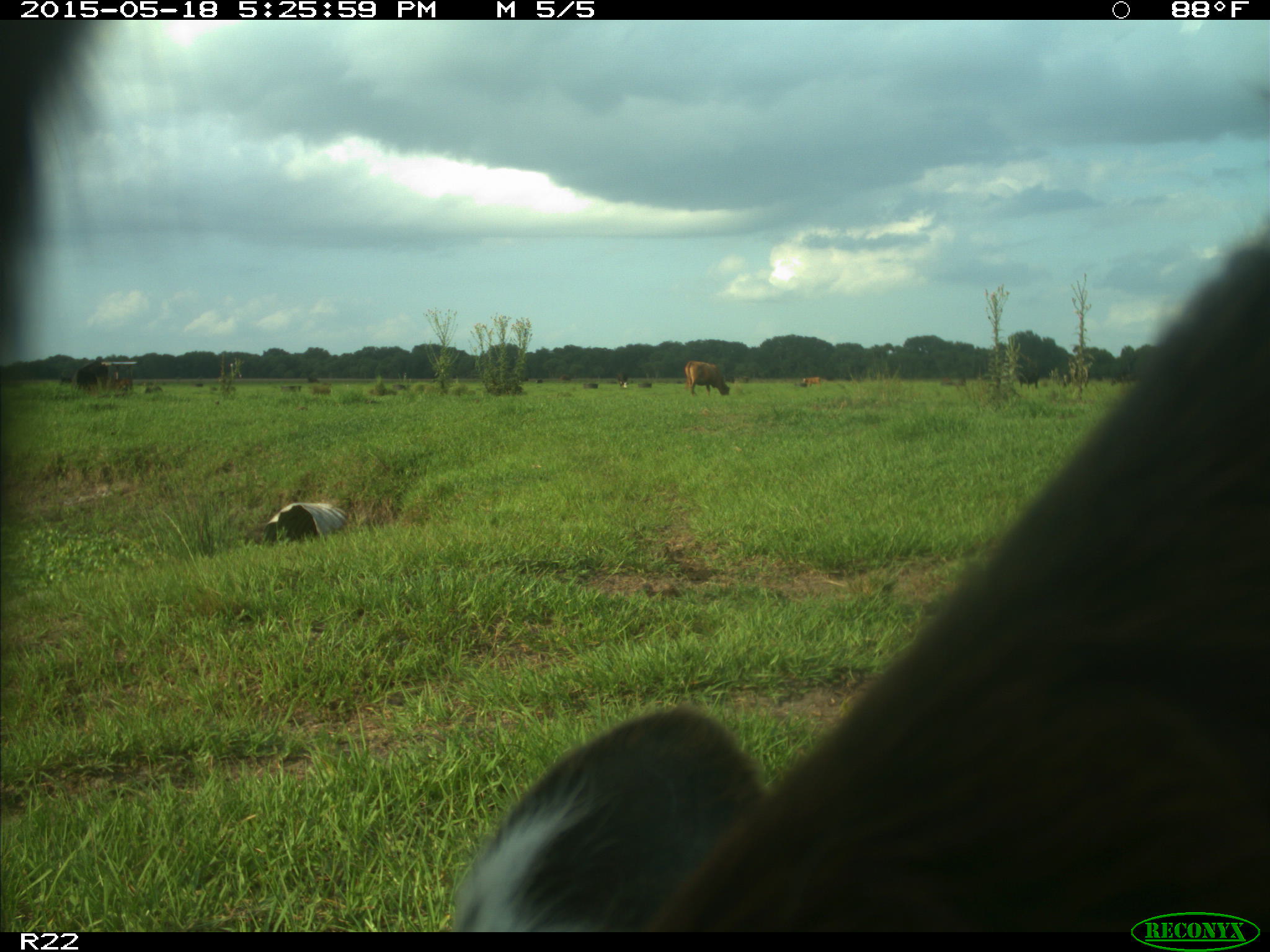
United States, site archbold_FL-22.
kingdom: Animalia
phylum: Chordata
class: Mammalia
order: Artiodactyla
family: Bovidae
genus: Bos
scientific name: Bos taurus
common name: domestic cow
Bos taurus (domestic cow).